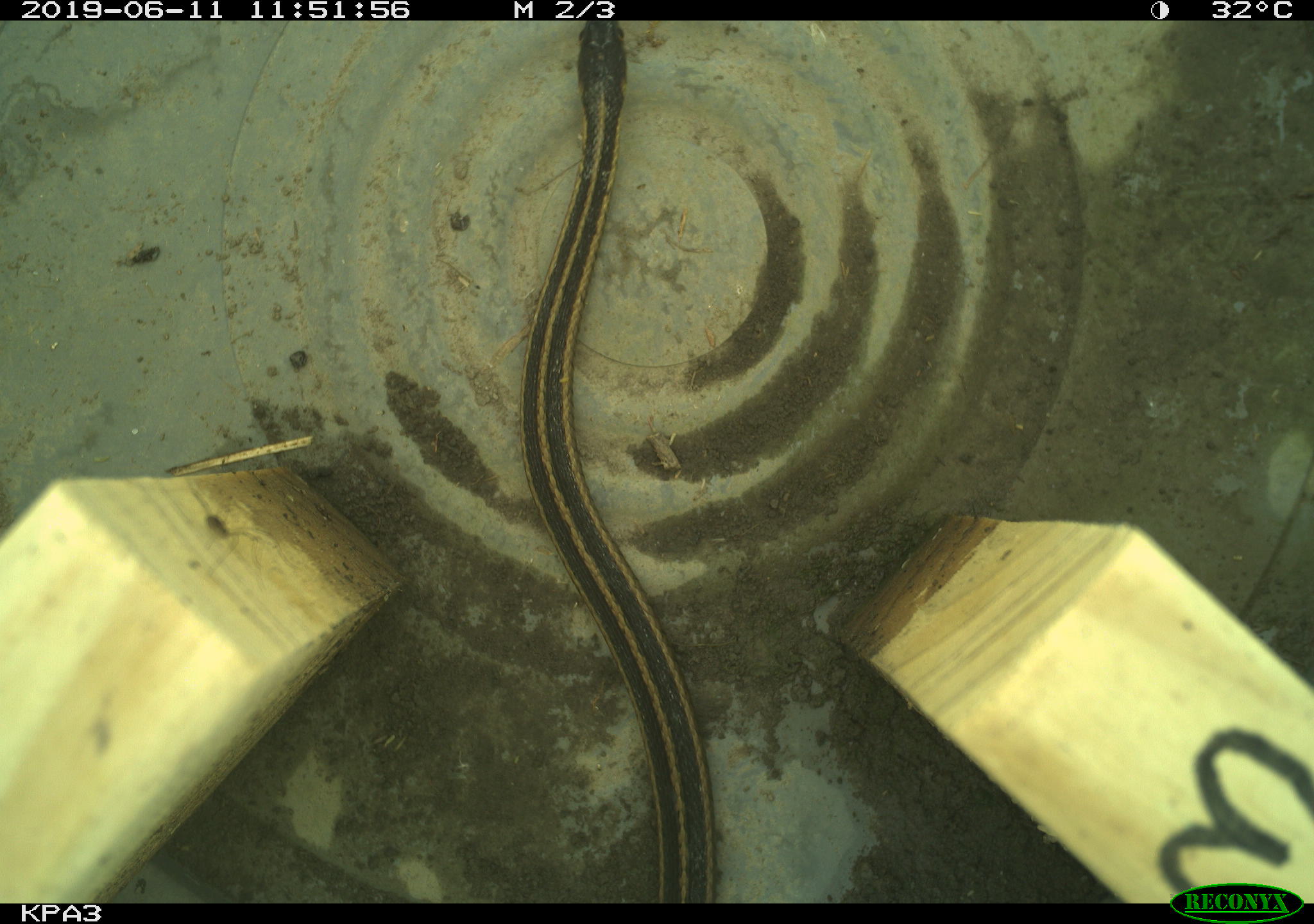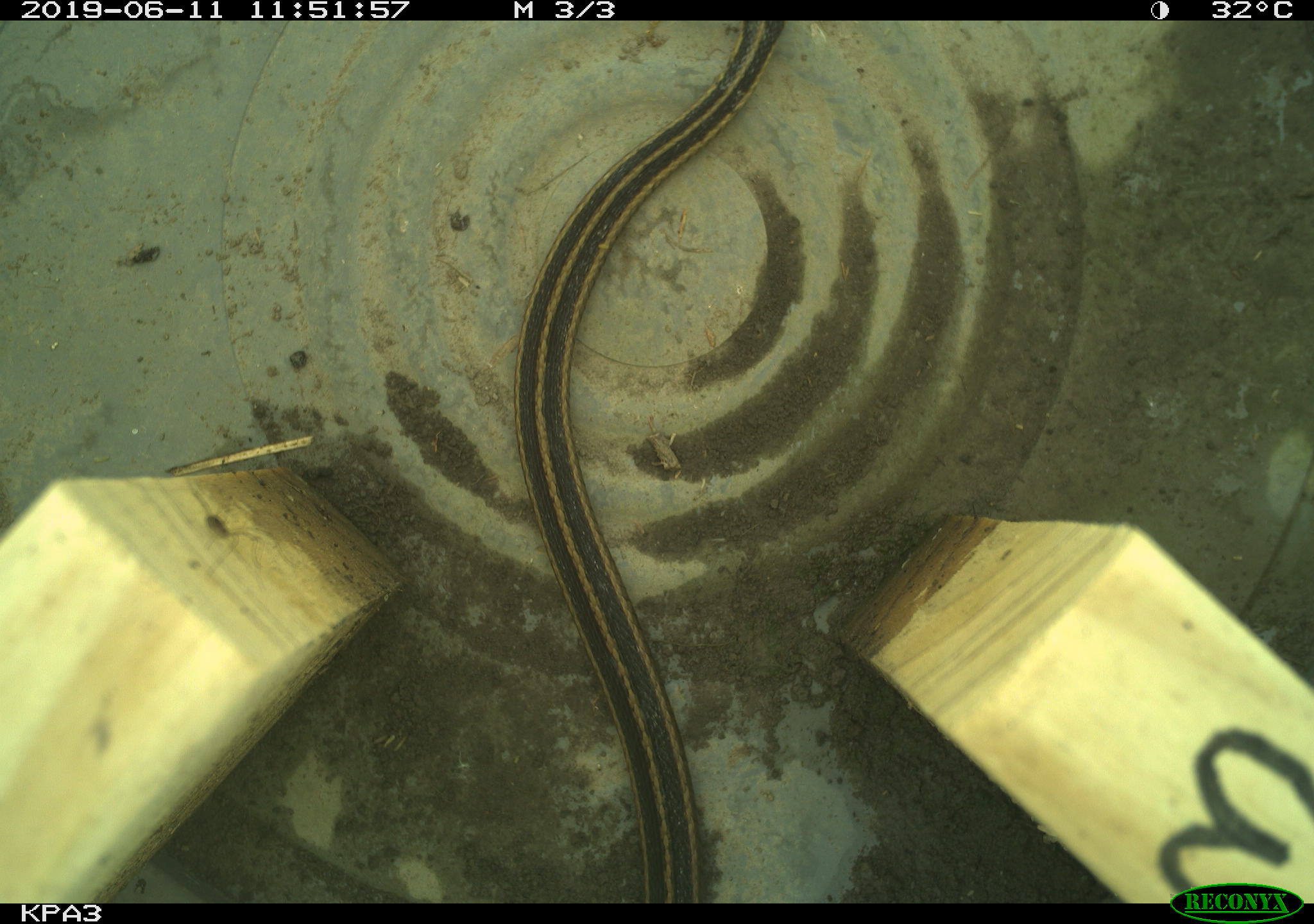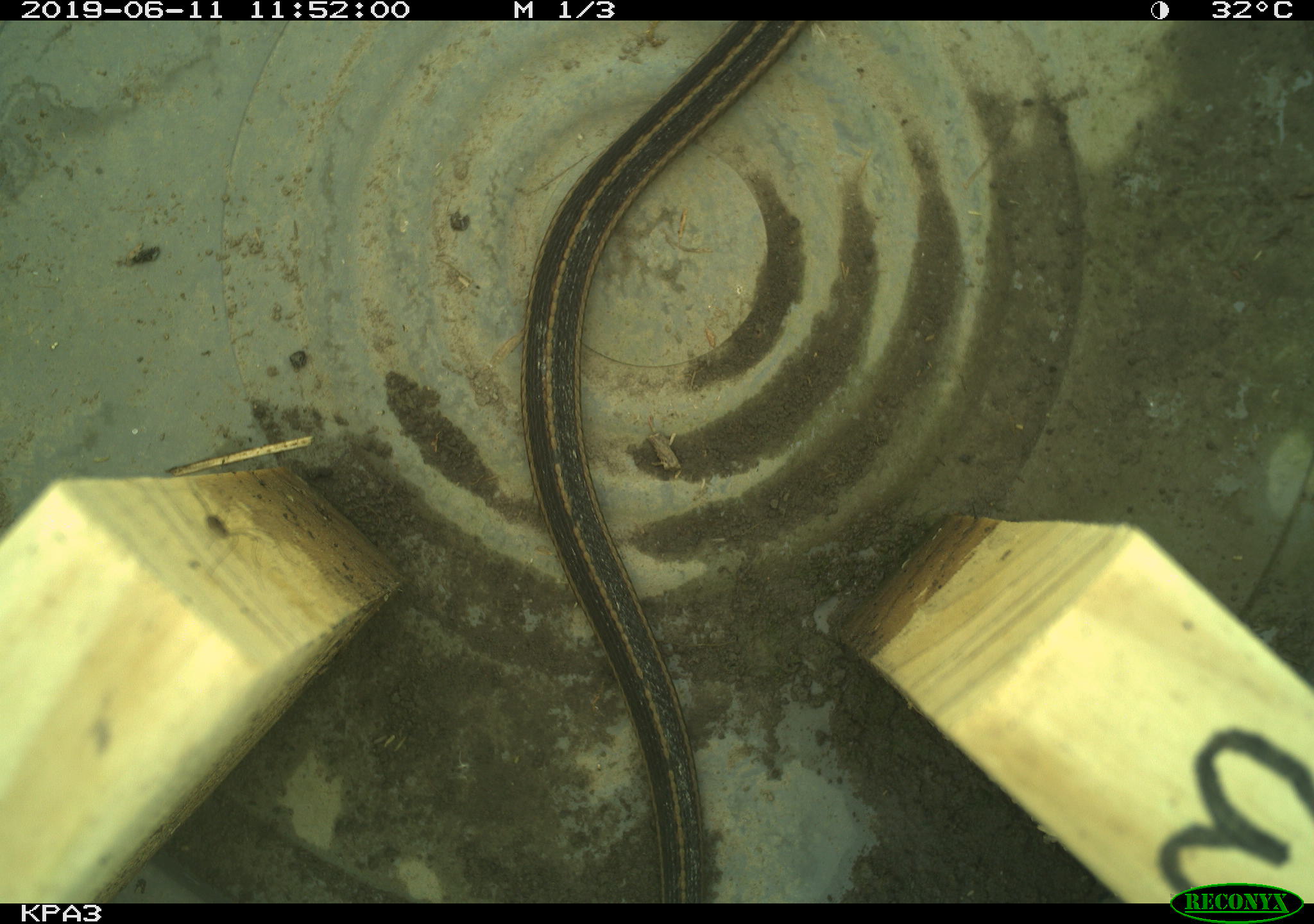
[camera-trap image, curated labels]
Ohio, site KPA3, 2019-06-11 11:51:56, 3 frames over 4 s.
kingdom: Animalia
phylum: Chordata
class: Reptilia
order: Squamata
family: Colubridae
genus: Thamnophis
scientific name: Thamnophis sirtalis sirtalis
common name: eastern gartersnake